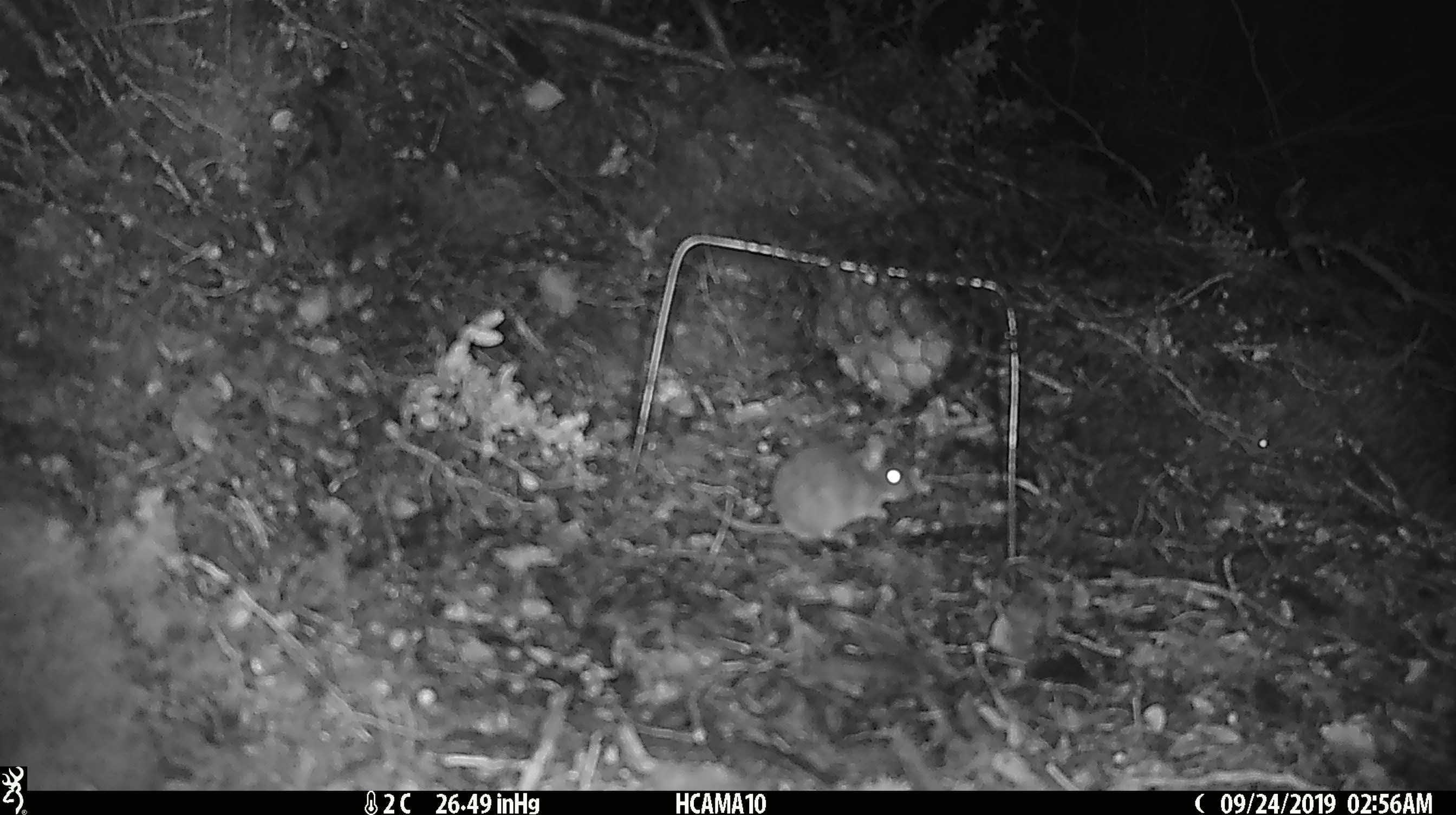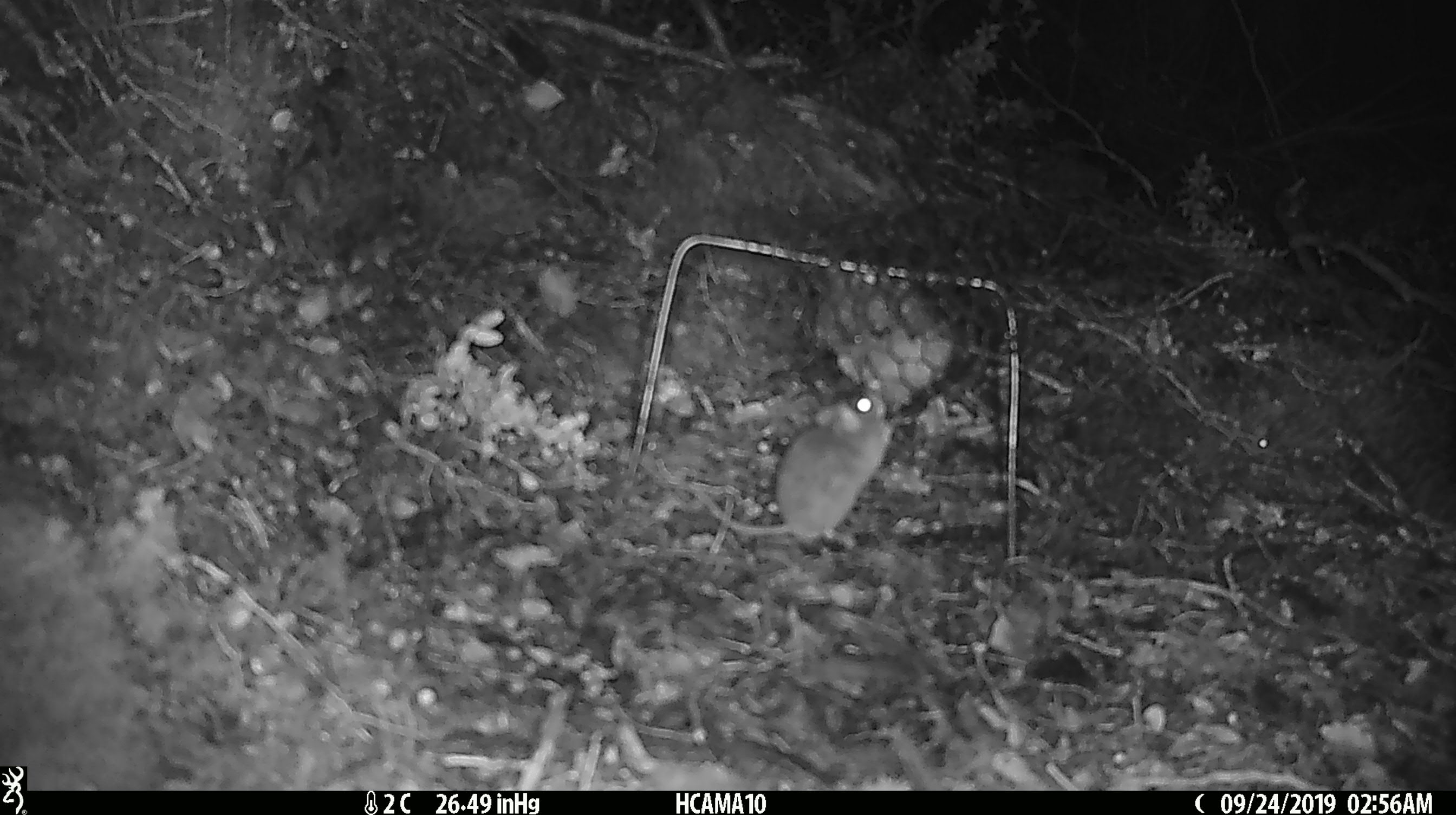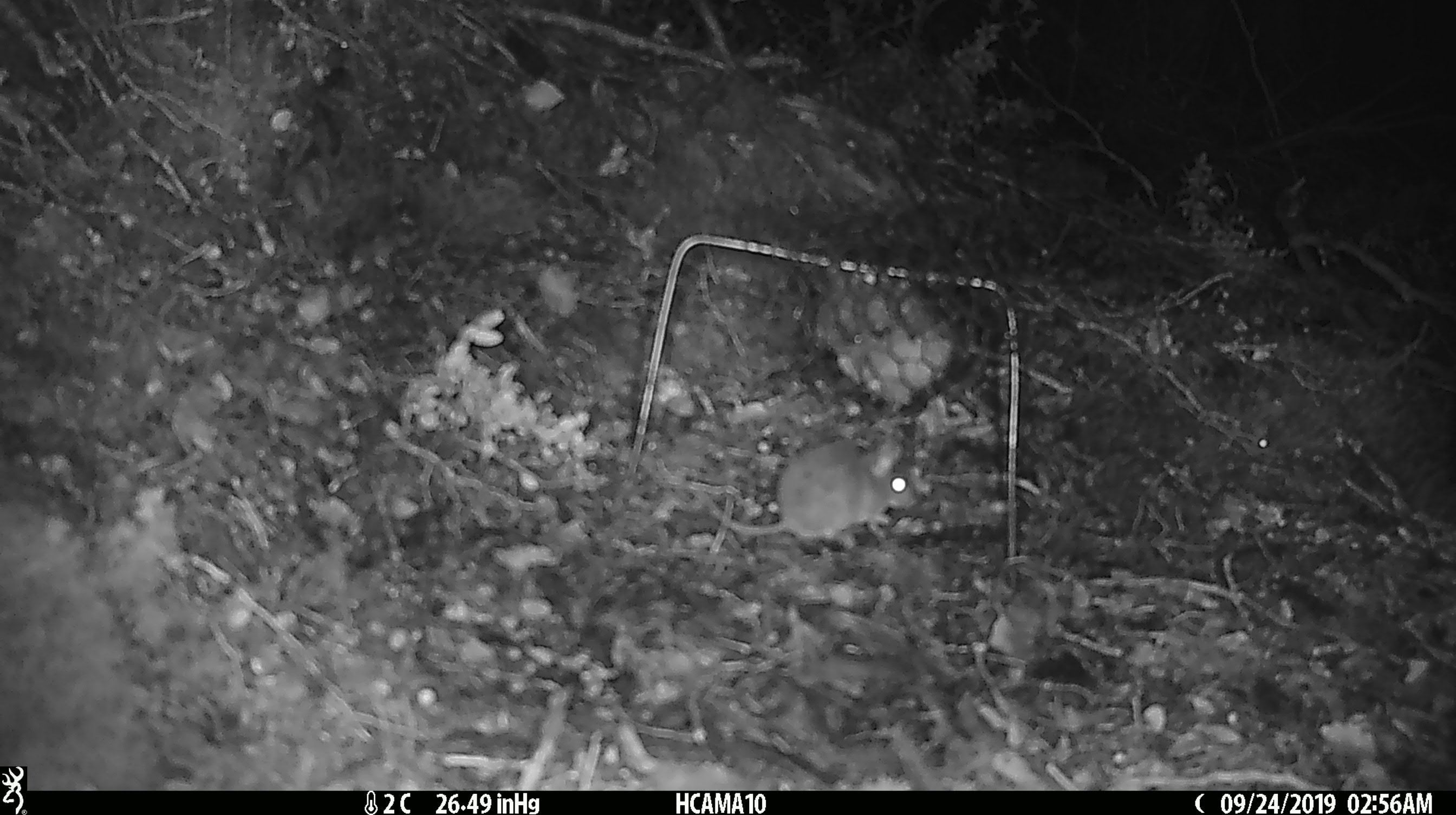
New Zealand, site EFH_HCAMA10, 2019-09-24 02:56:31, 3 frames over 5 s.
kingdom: Animalia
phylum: Chordata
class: Mammalia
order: Rodentia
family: Muridae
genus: Mus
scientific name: Mus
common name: mouse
Mouse (Mus).